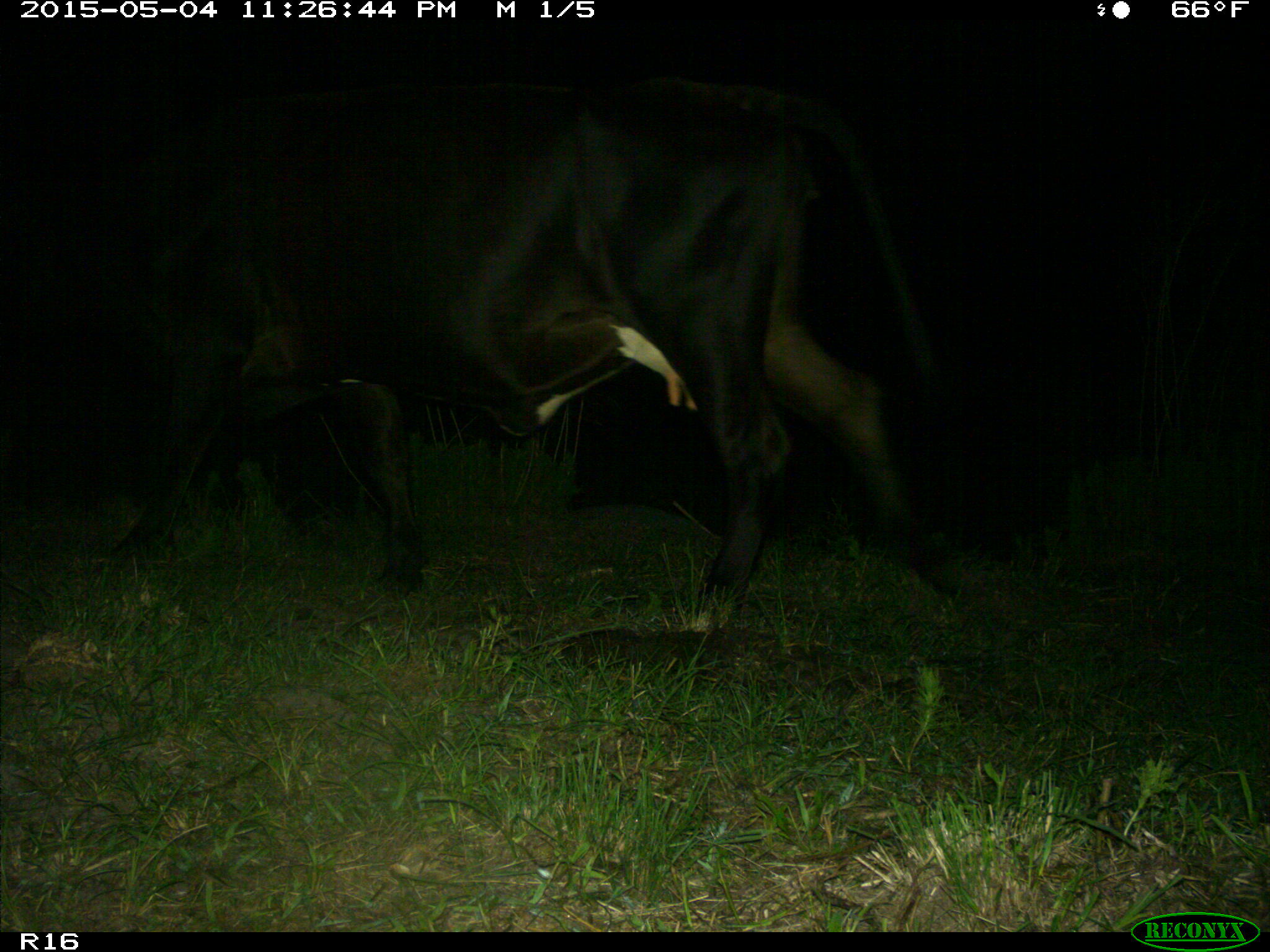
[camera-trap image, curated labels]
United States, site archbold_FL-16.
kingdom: Animalia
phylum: Chordata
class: Mammalia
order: Artiodactyla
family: Bovidae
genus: Bos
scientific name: Bos taurus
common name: domestic cow